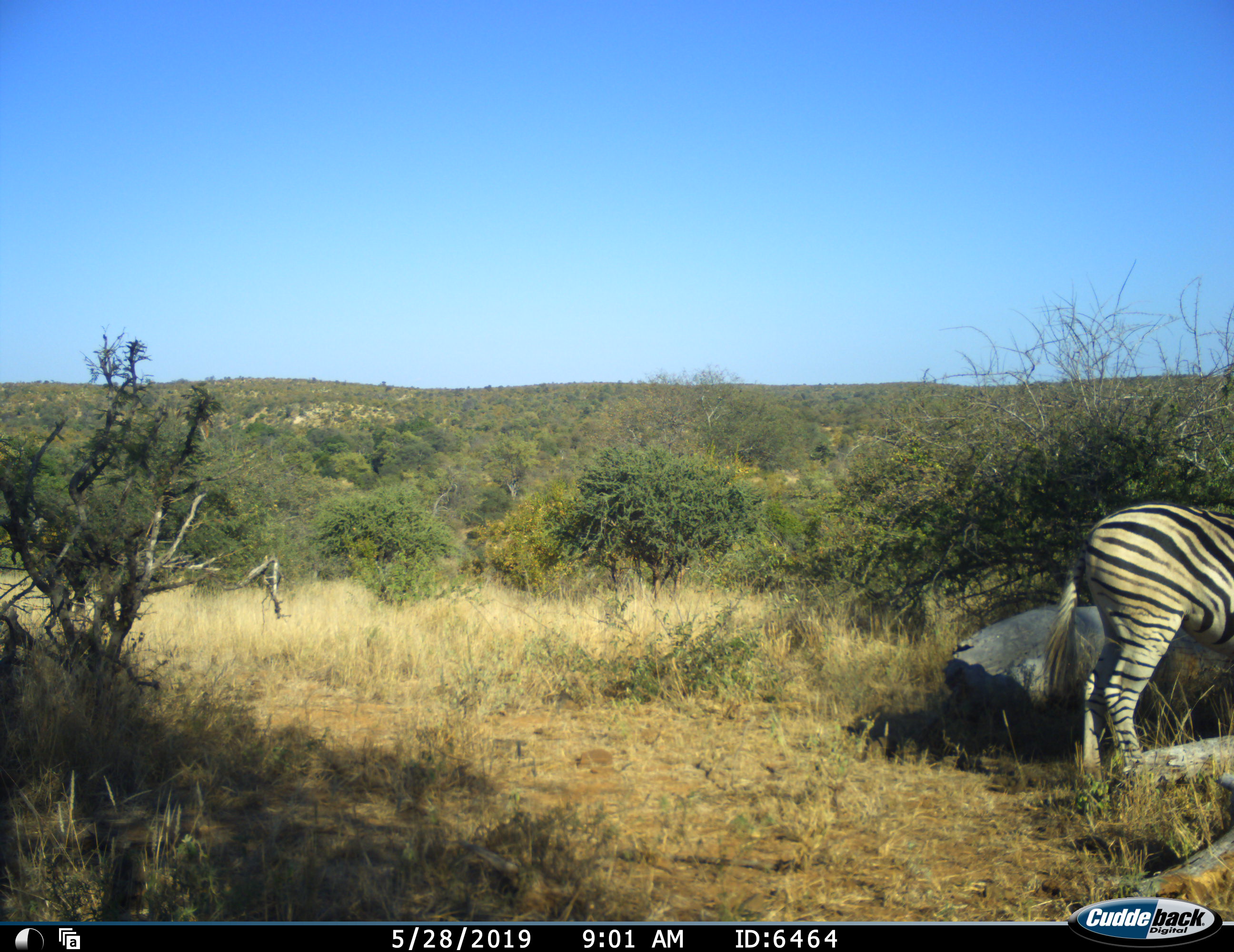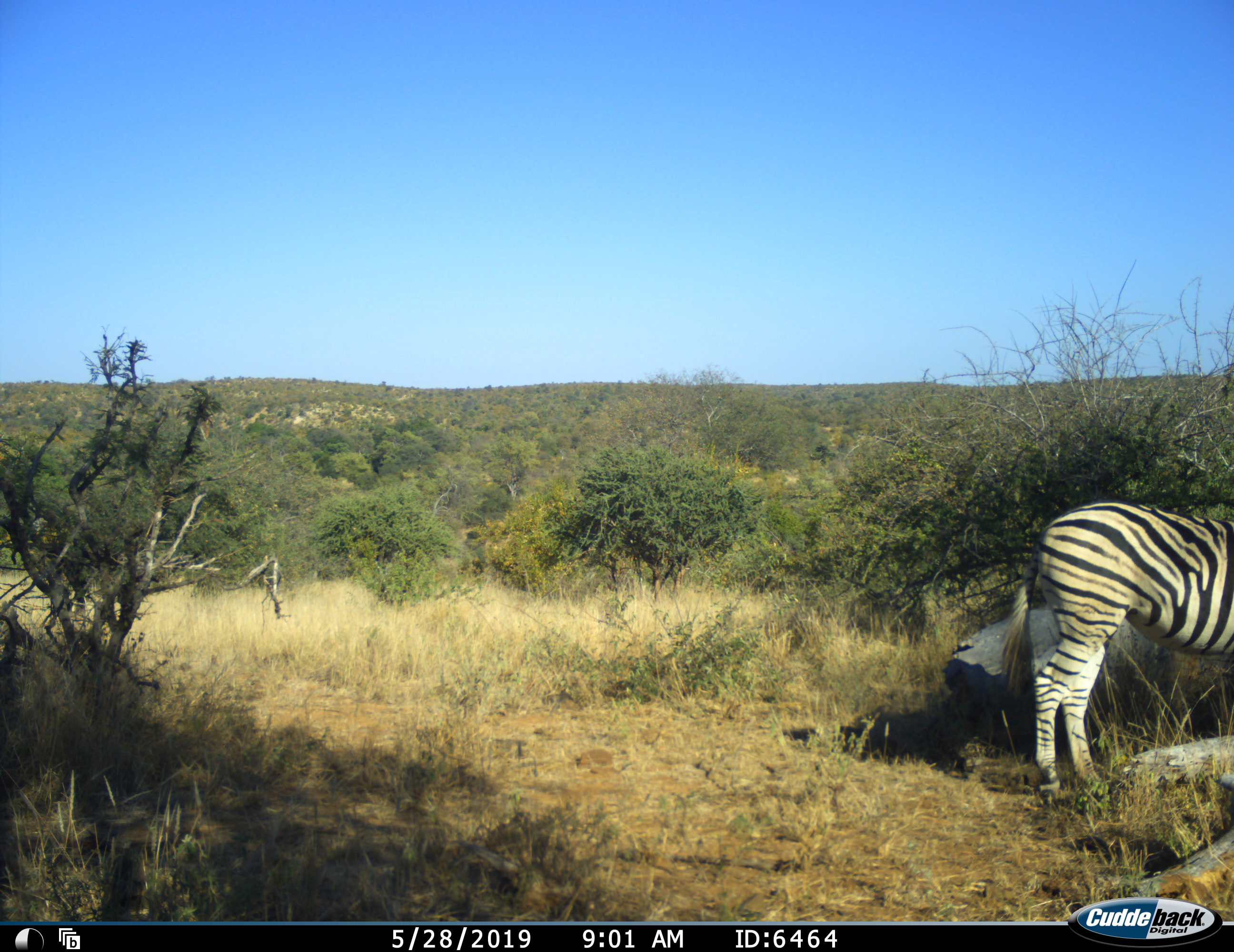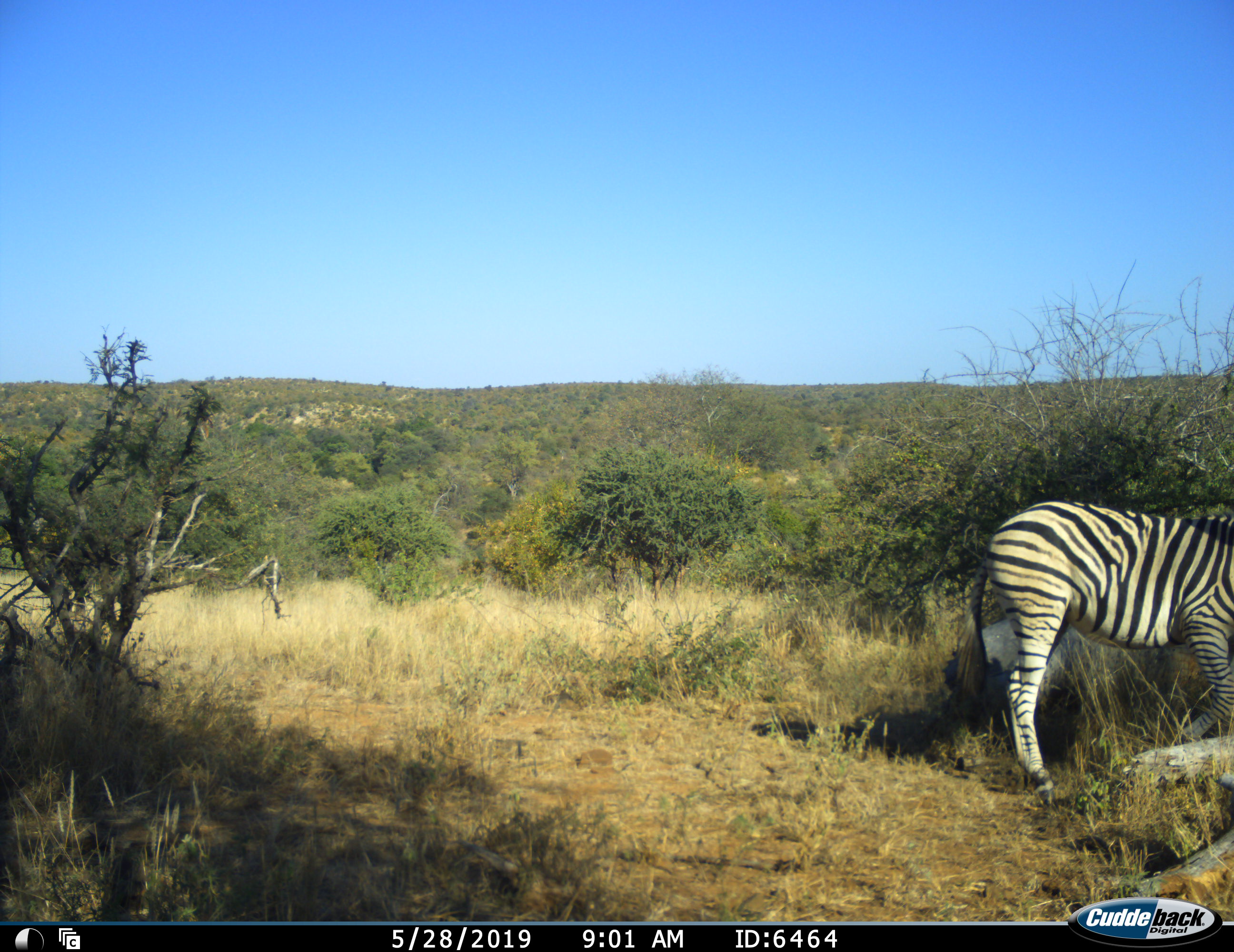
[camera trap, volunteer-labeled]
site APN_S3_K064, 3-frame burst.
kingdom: Animalia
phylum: Chordata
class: Mammalia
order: Perissodactyla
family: Equidae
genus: Equus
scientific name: Equus quagga burchellii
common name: burchell's zebra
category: zebraburchells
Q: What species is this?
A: Zebraburchells (burchell's zebra) (Equus quagga burchellii).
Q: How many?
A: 1.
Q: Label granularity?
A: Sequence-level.